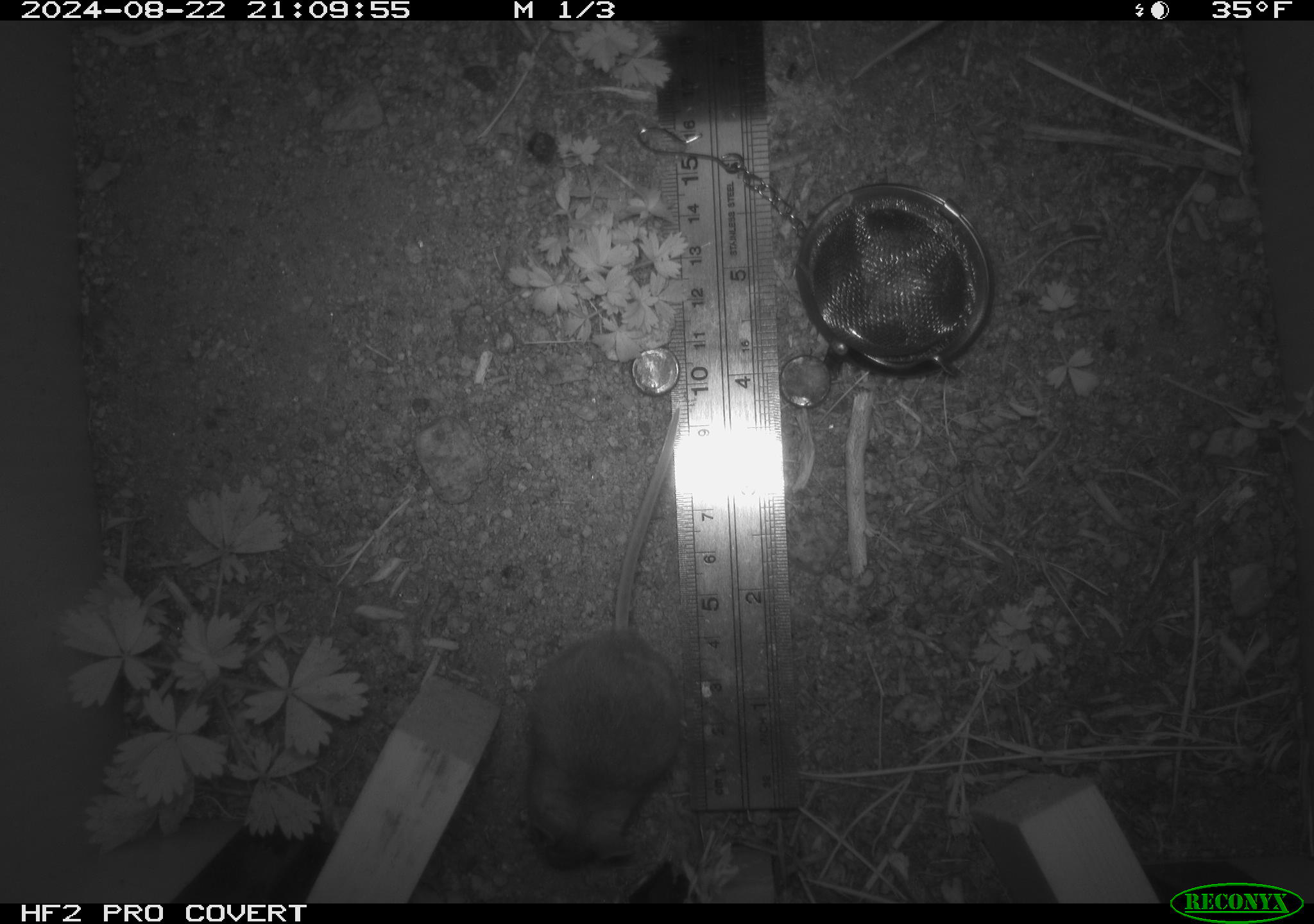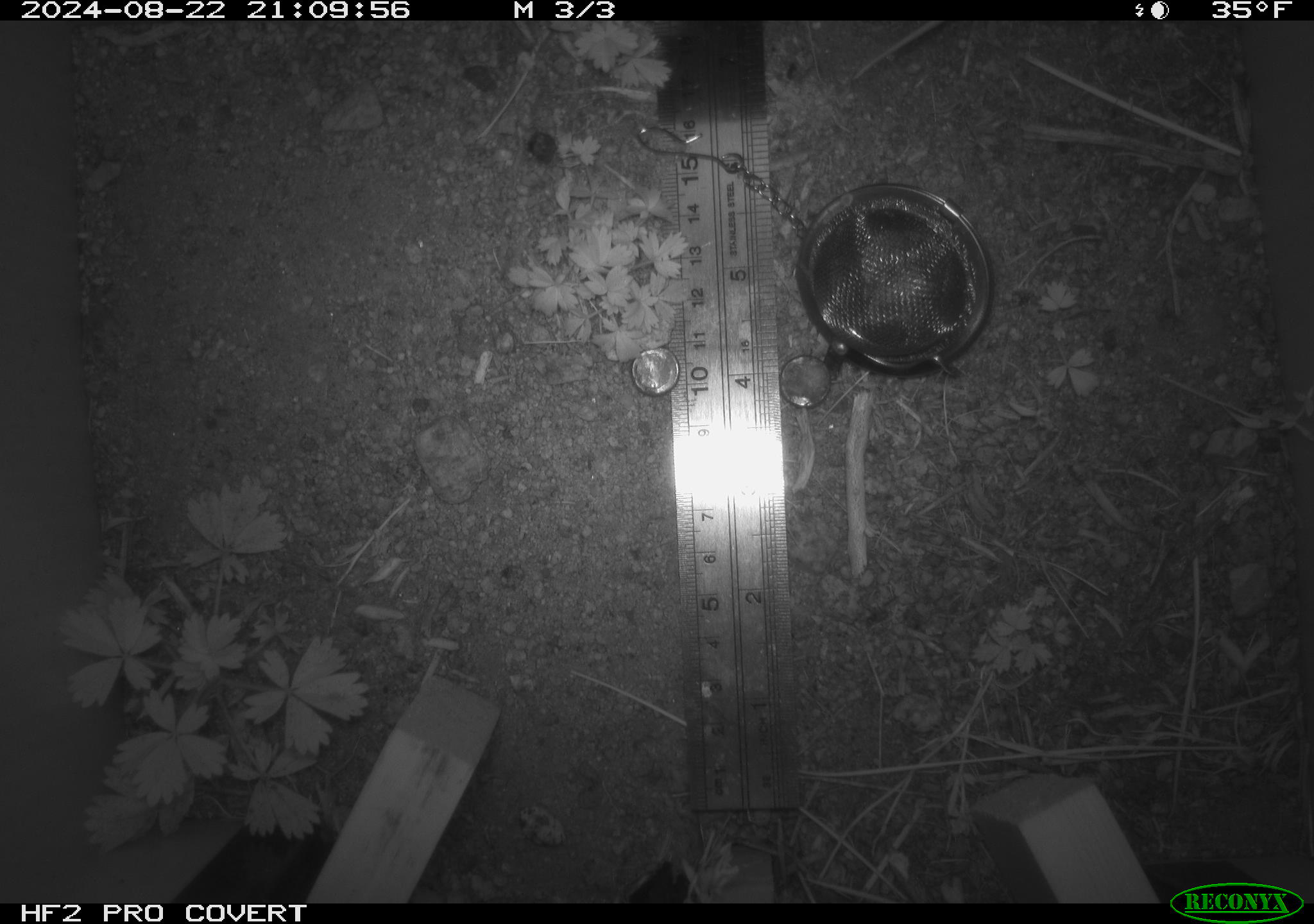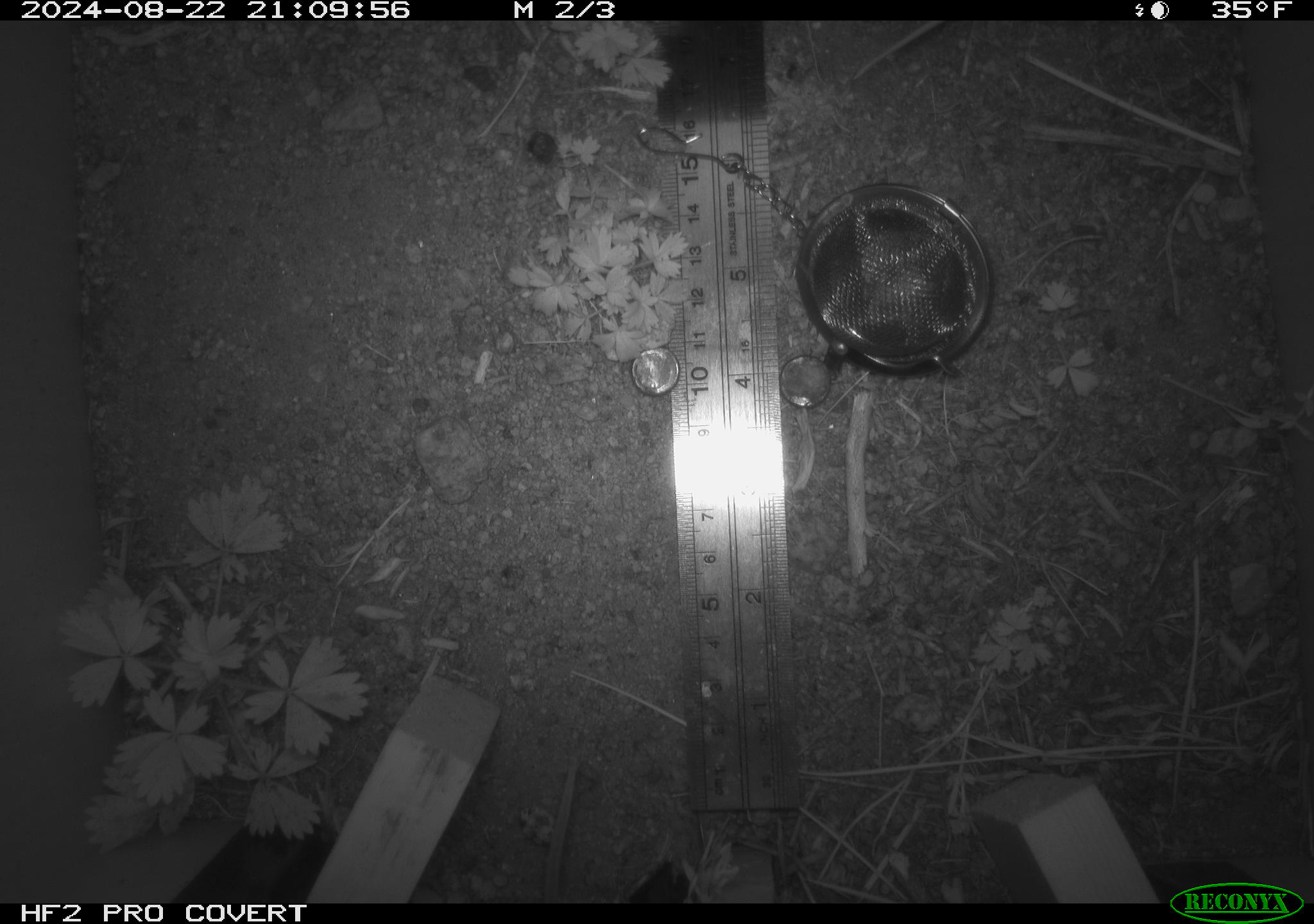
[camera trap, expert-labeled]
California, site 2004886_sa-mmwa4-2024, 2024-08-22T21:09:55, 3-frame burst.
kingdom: Animalia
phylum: Chordata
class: Mammalia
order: Rodentia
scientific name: Rodentia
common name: mouse species